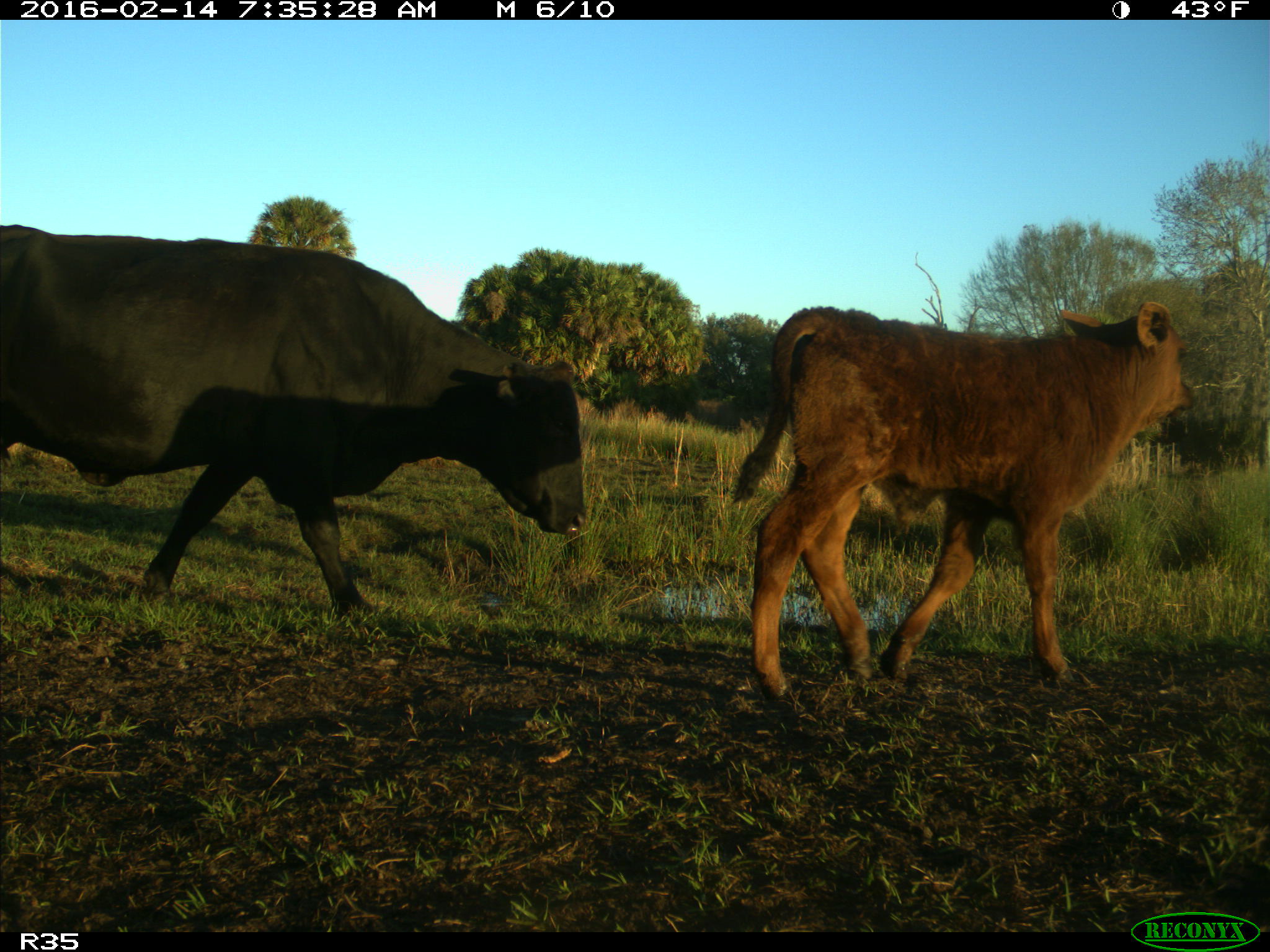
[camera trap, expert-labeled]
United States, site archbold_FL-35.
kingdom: Animalia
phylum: Chordata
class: Mammalia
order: Artiodactyla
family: Bovidae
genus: Bos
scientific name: Bos taurus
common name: domestic cow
Bos taurus (domestic cow).